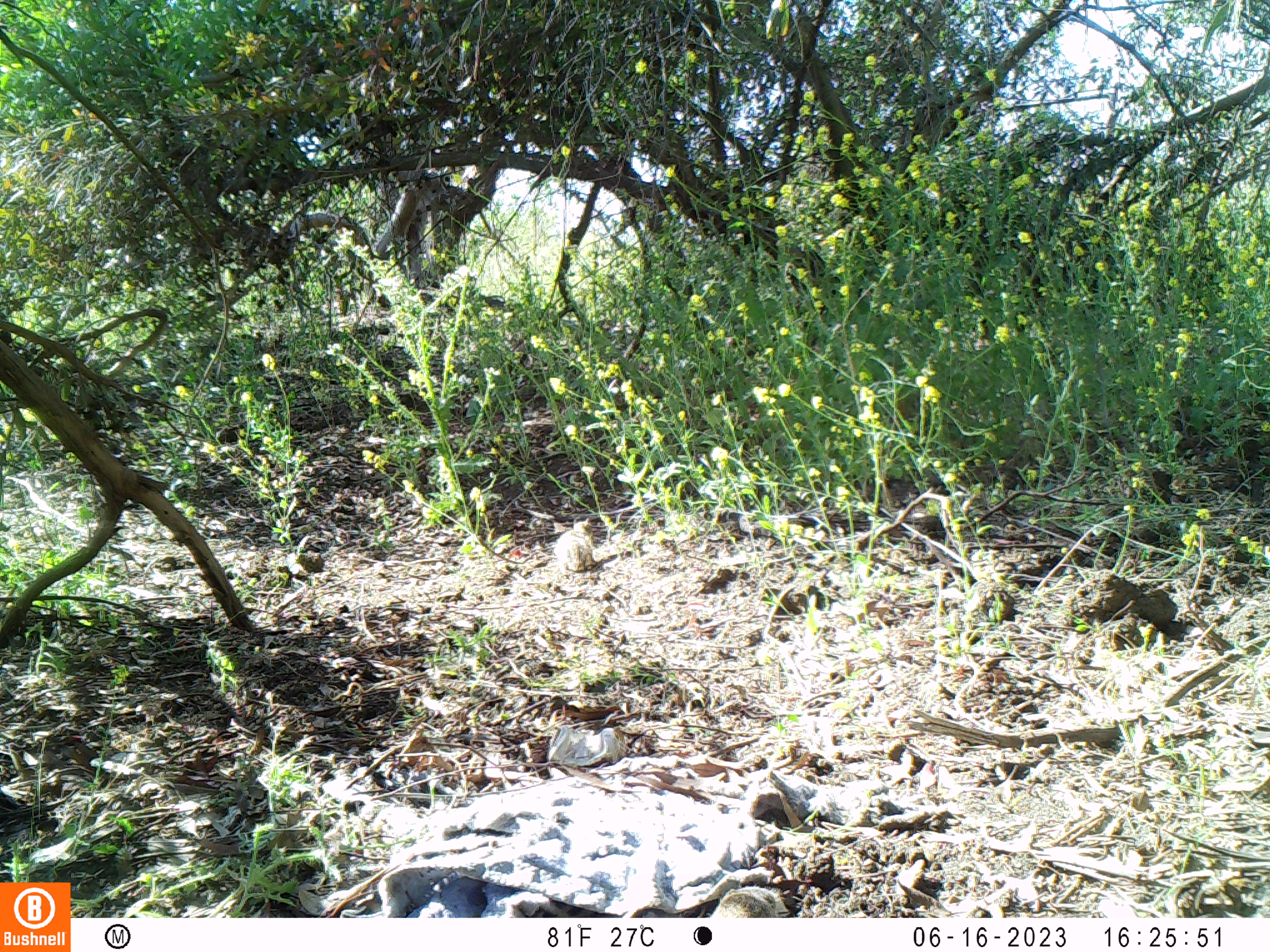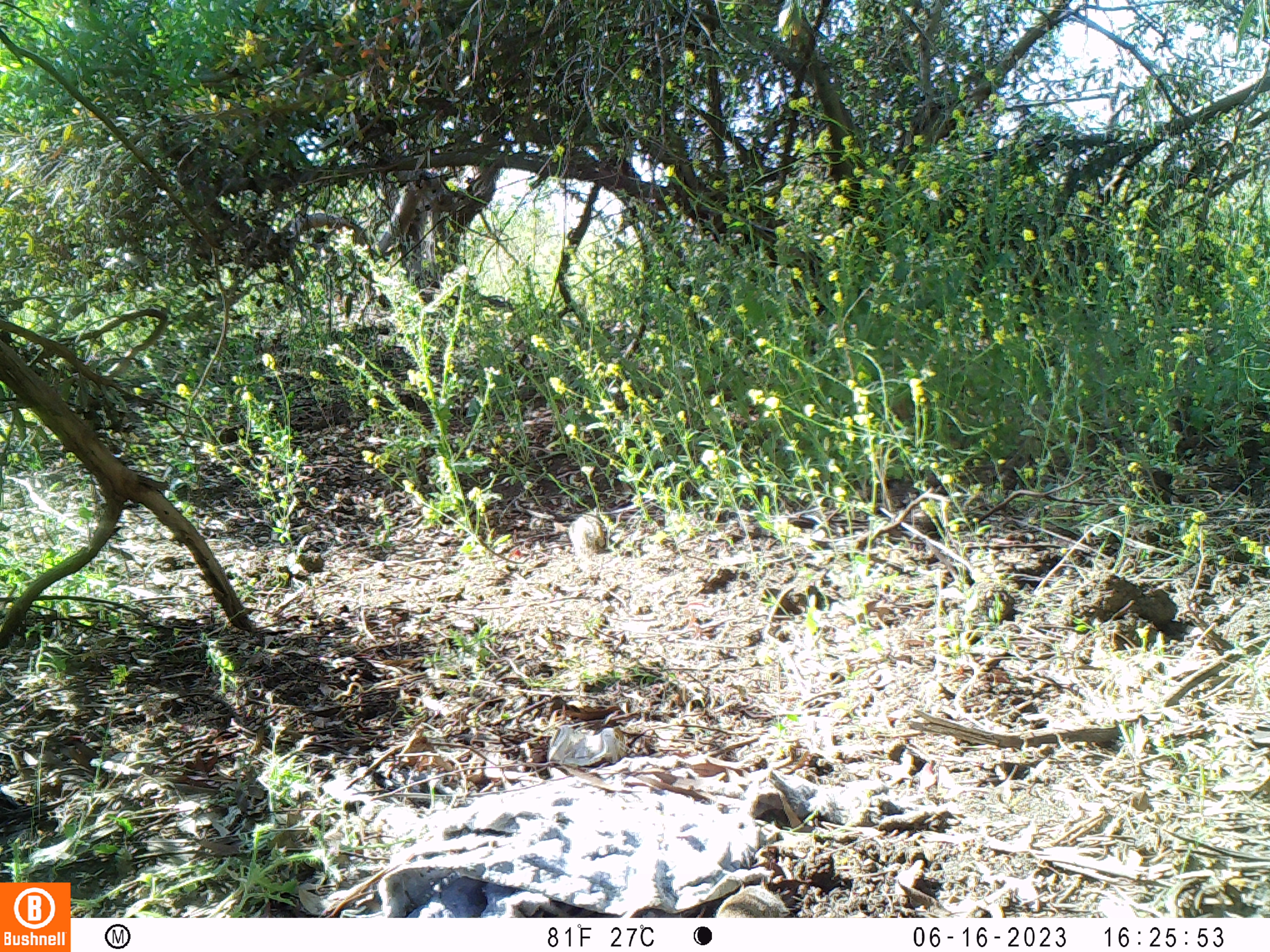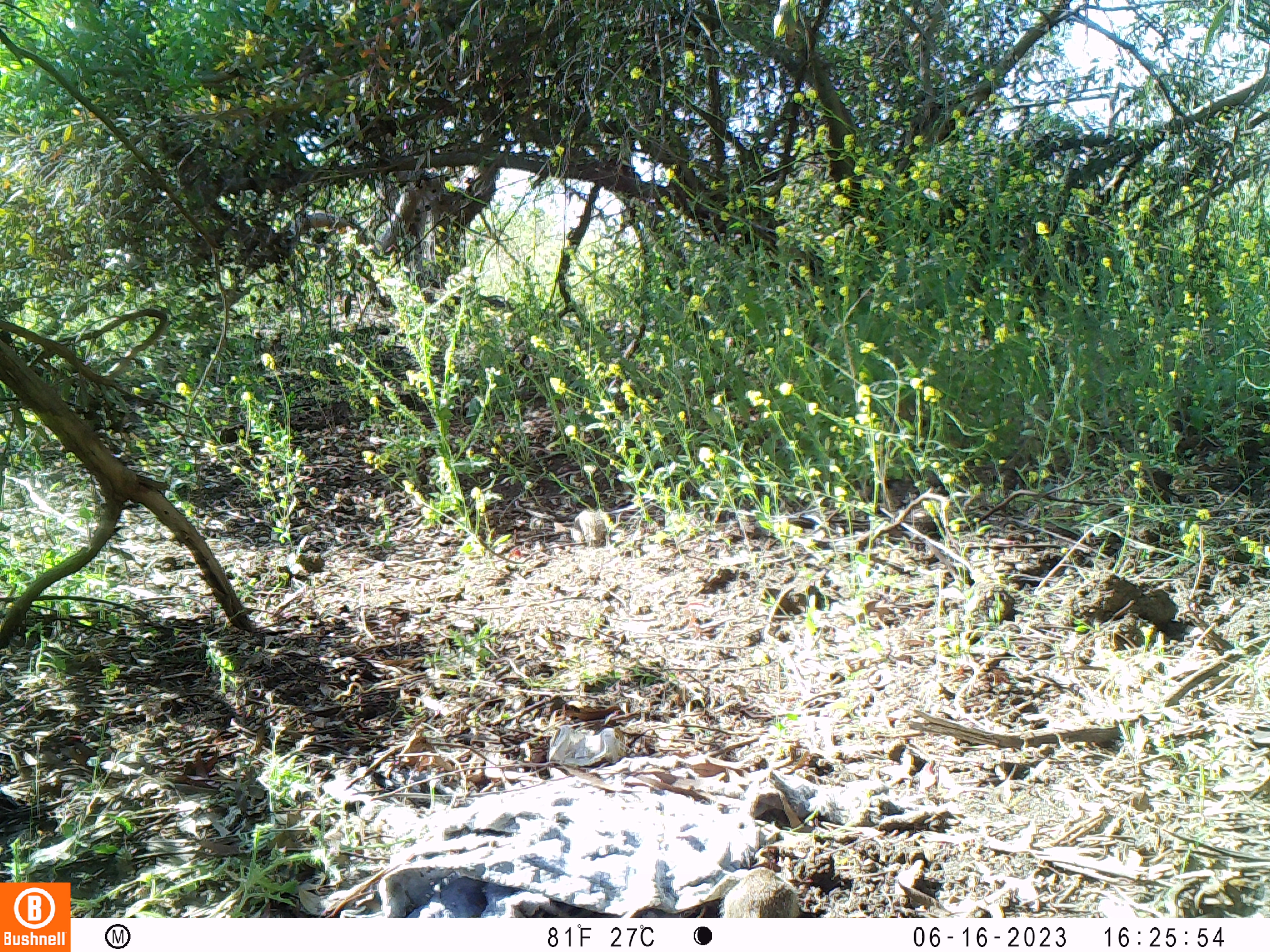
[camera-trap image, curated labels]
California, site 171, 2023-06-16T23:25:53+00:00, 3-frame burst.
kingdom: Animalia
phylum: Chordata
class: Mammalia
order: Rodentia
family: Sciuridae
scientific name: Sciuridae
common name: squirrel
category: unknown squirrel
Unknown squirrel (squirrel) (Sciuridae).